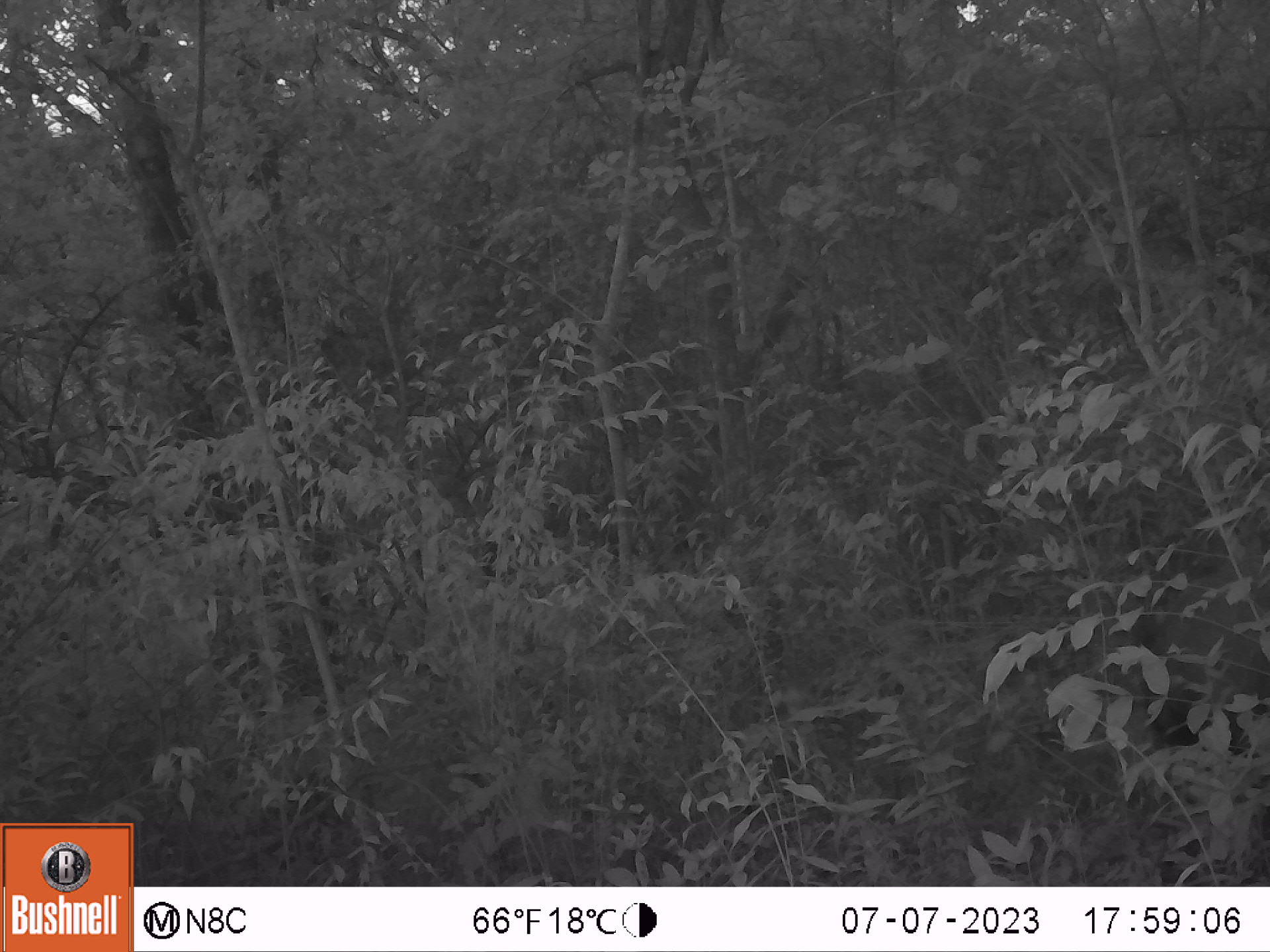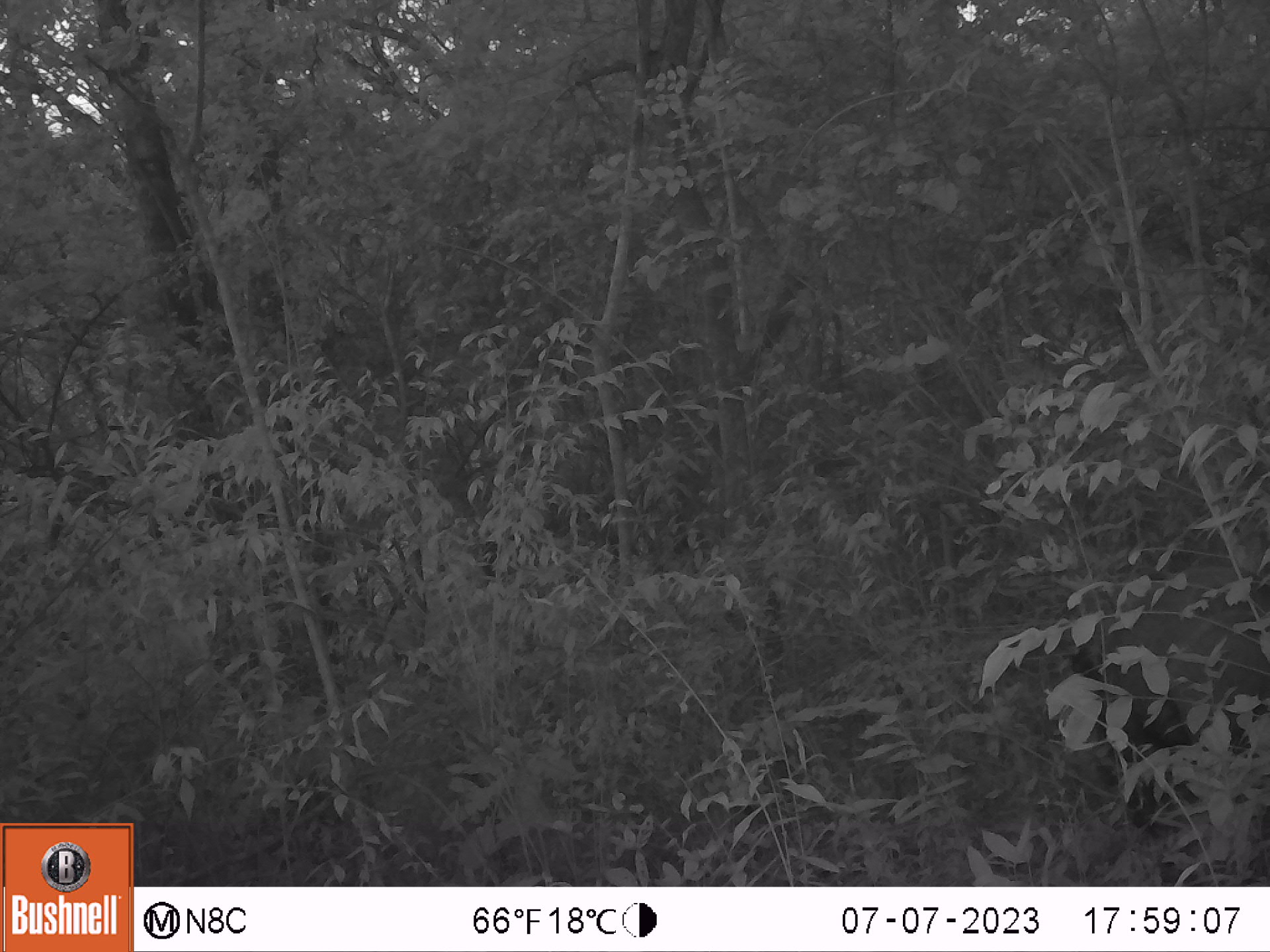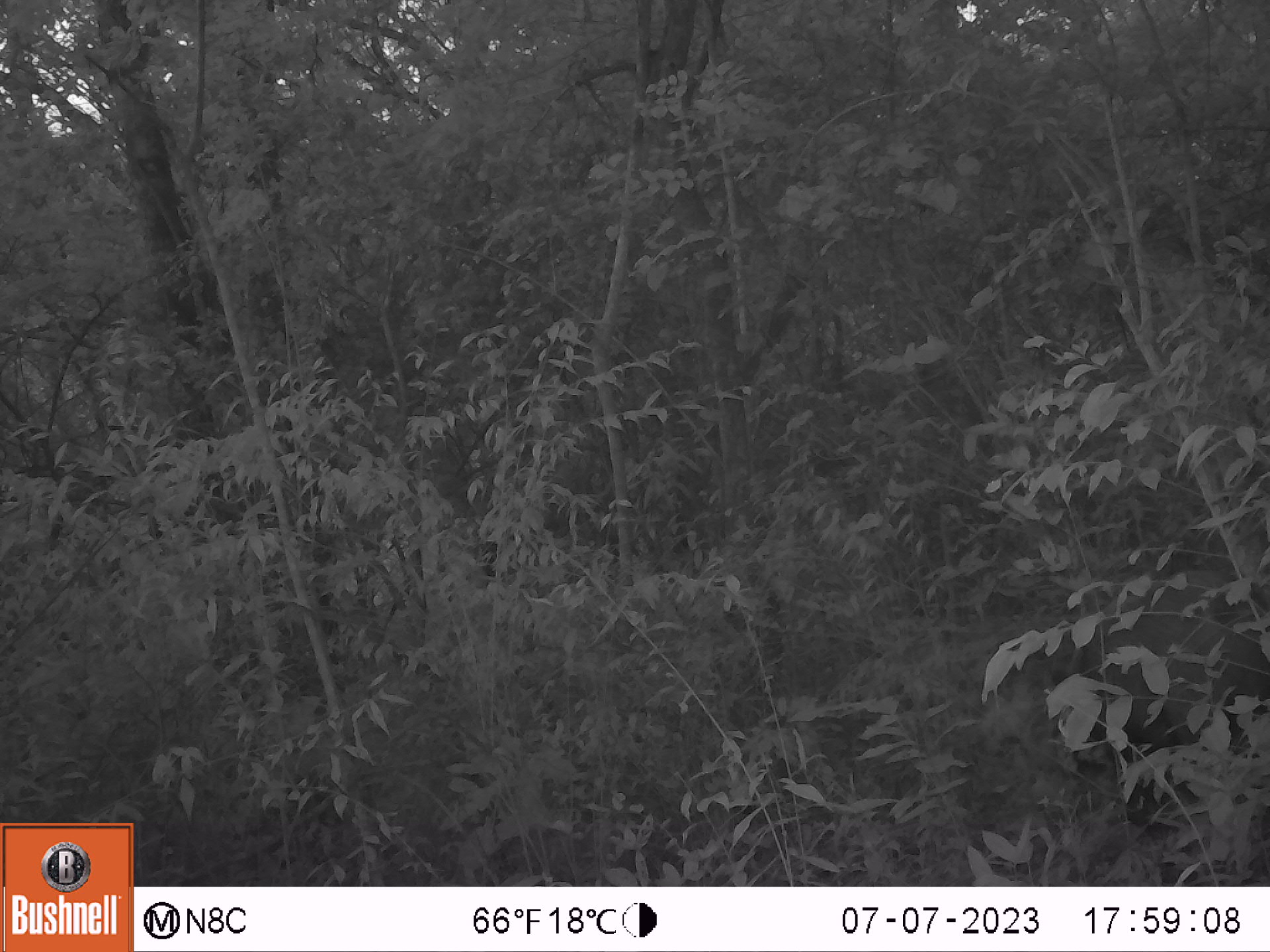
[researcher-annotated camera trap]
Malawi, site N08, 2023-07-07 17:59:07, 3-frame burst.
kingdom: Animalia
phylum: Chordata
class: Mammalia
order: Artiodactyla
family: Suidae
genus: Potamochoerus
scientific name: Potamochoerus larvatus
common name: bushpig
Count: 1.